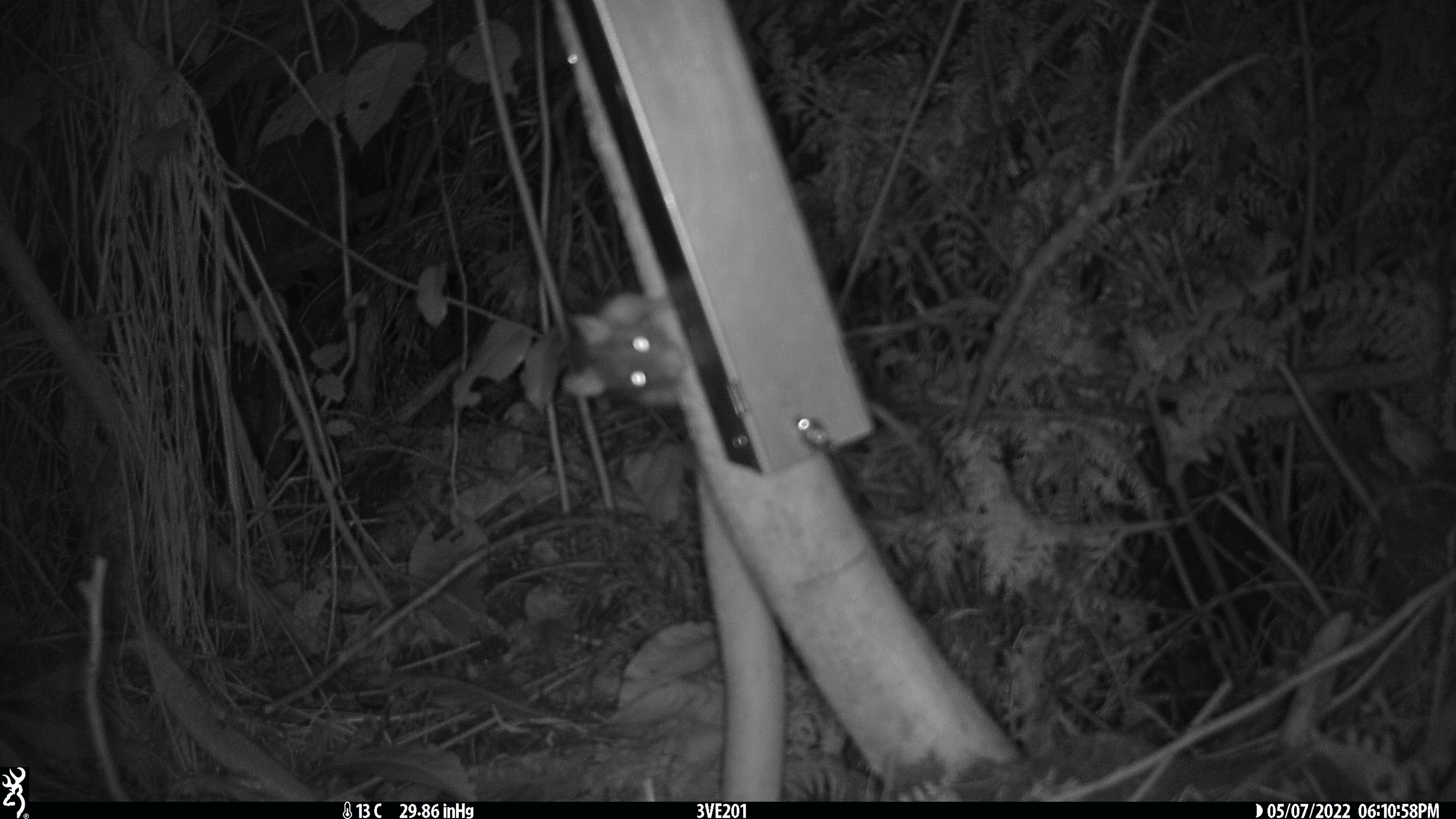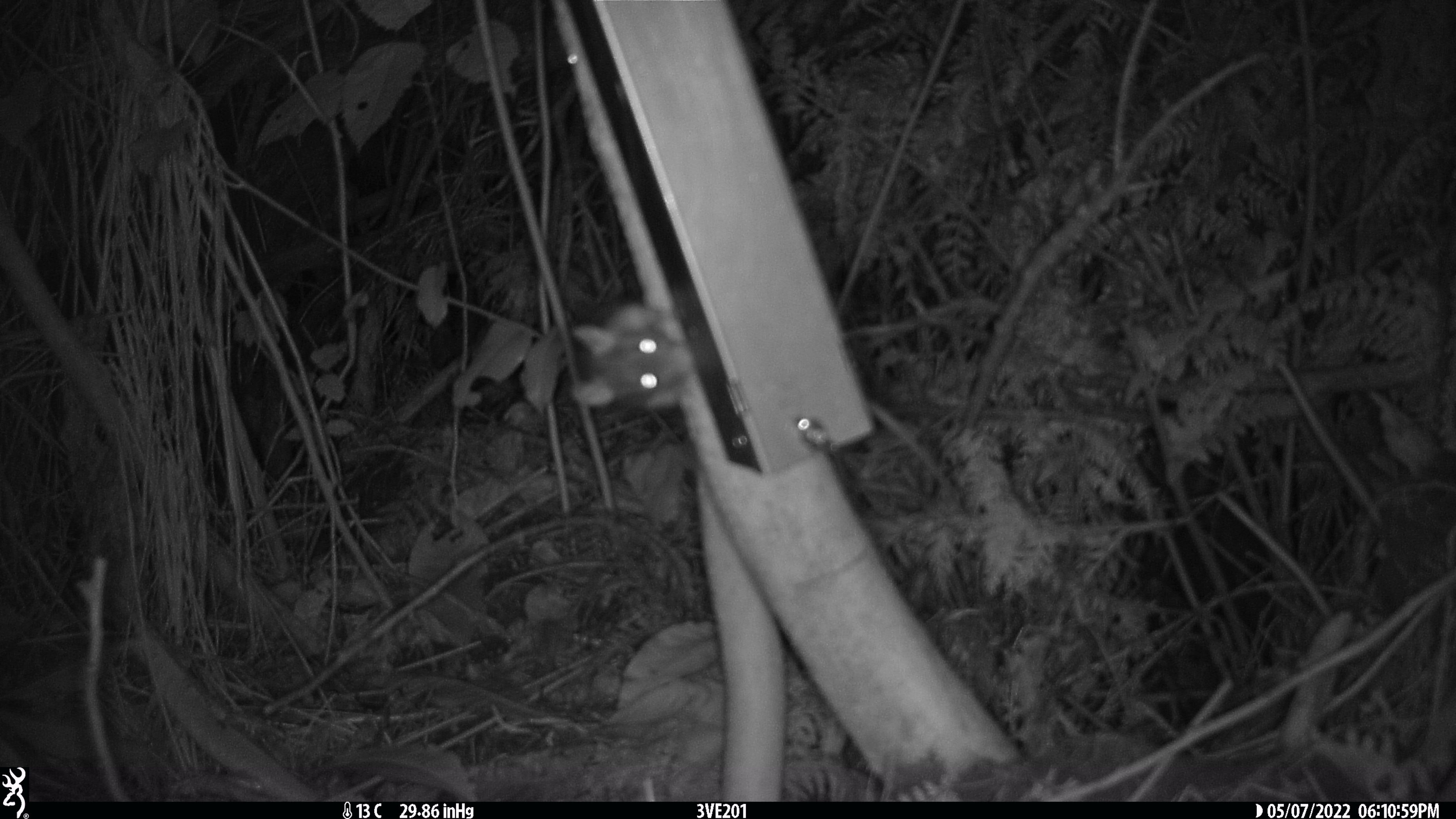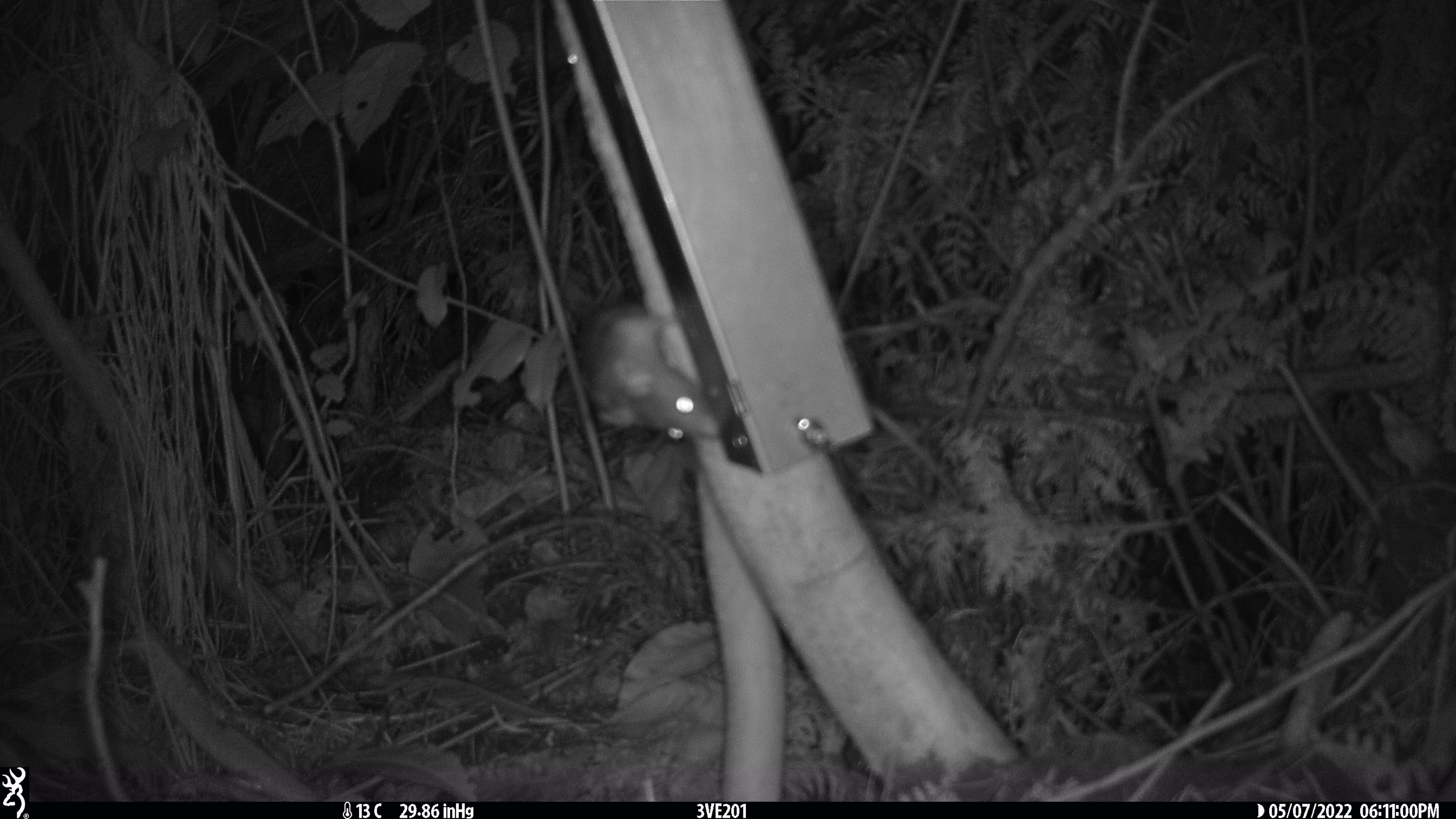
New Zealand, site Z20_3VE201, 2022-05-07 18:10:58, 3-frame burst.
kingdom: Animalia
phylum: Chordata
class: Mammalia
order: Rodentia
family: Muridae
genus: Rattus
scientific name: Rattus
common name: rat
Rat (Rattus).